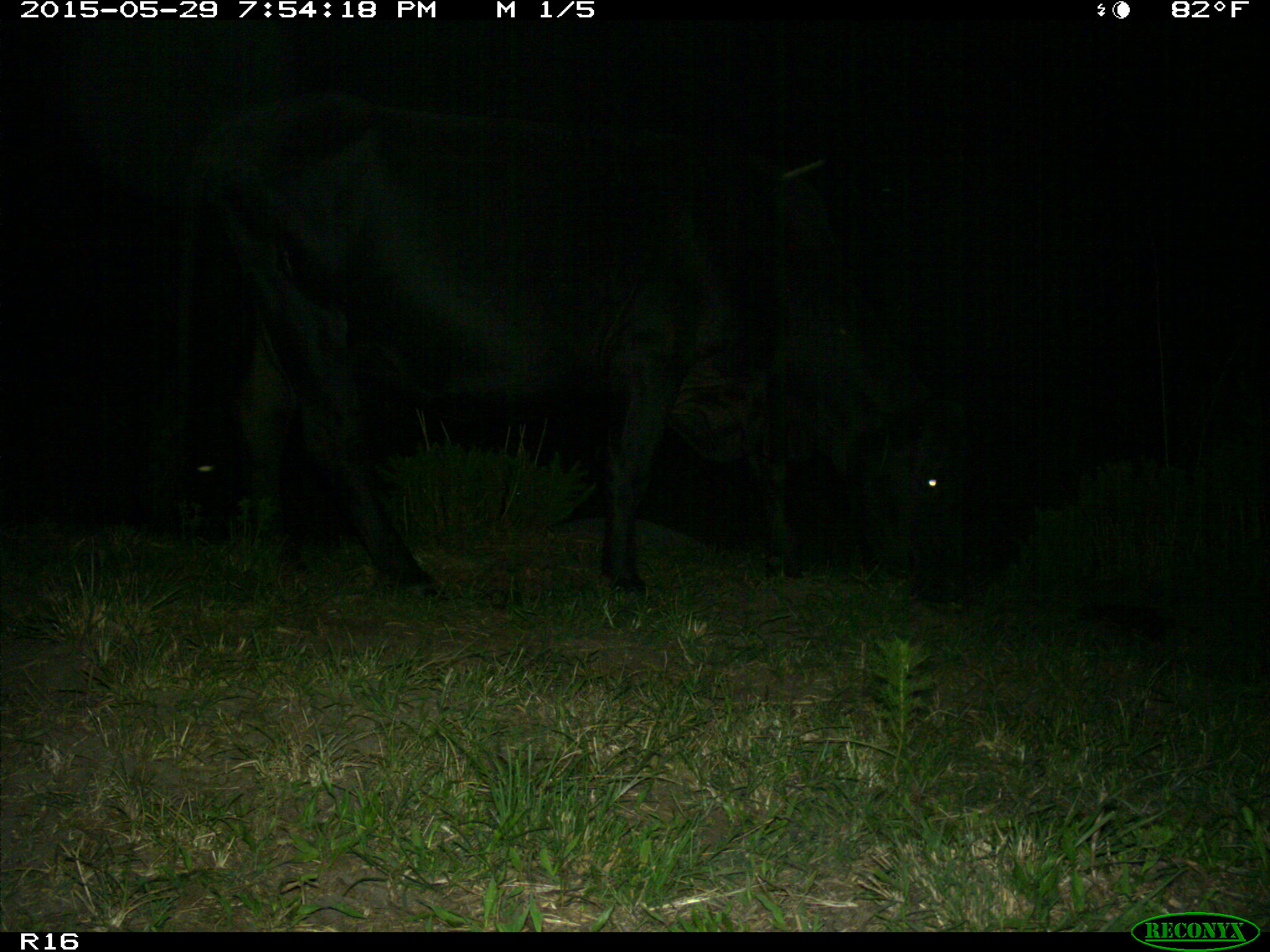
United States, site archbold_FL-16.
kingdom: Animalia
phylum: Chordata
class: Mammalia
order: Artiodactyla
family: Bovidae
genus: Bos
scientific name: Bos taurus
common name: domestic cow